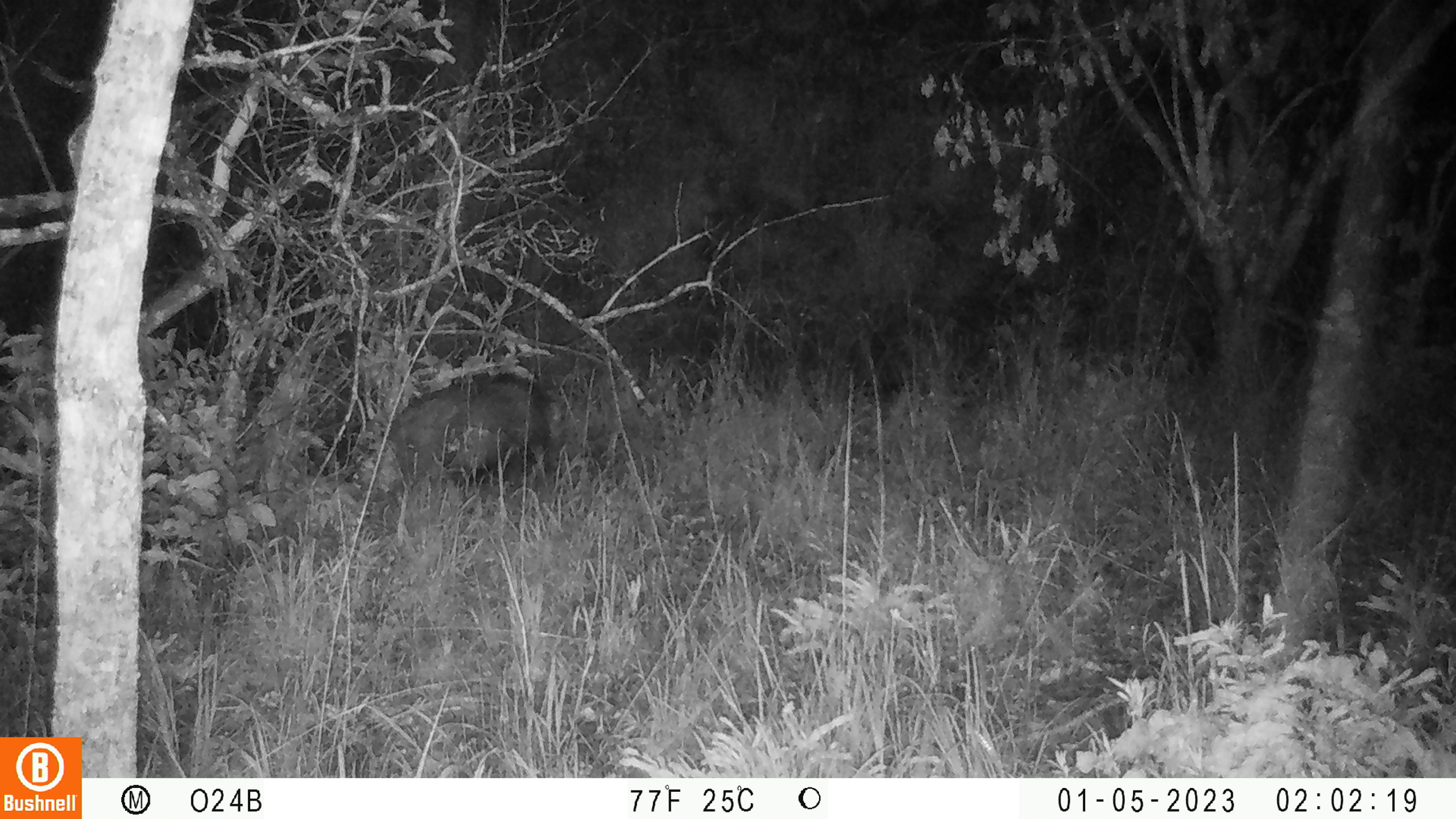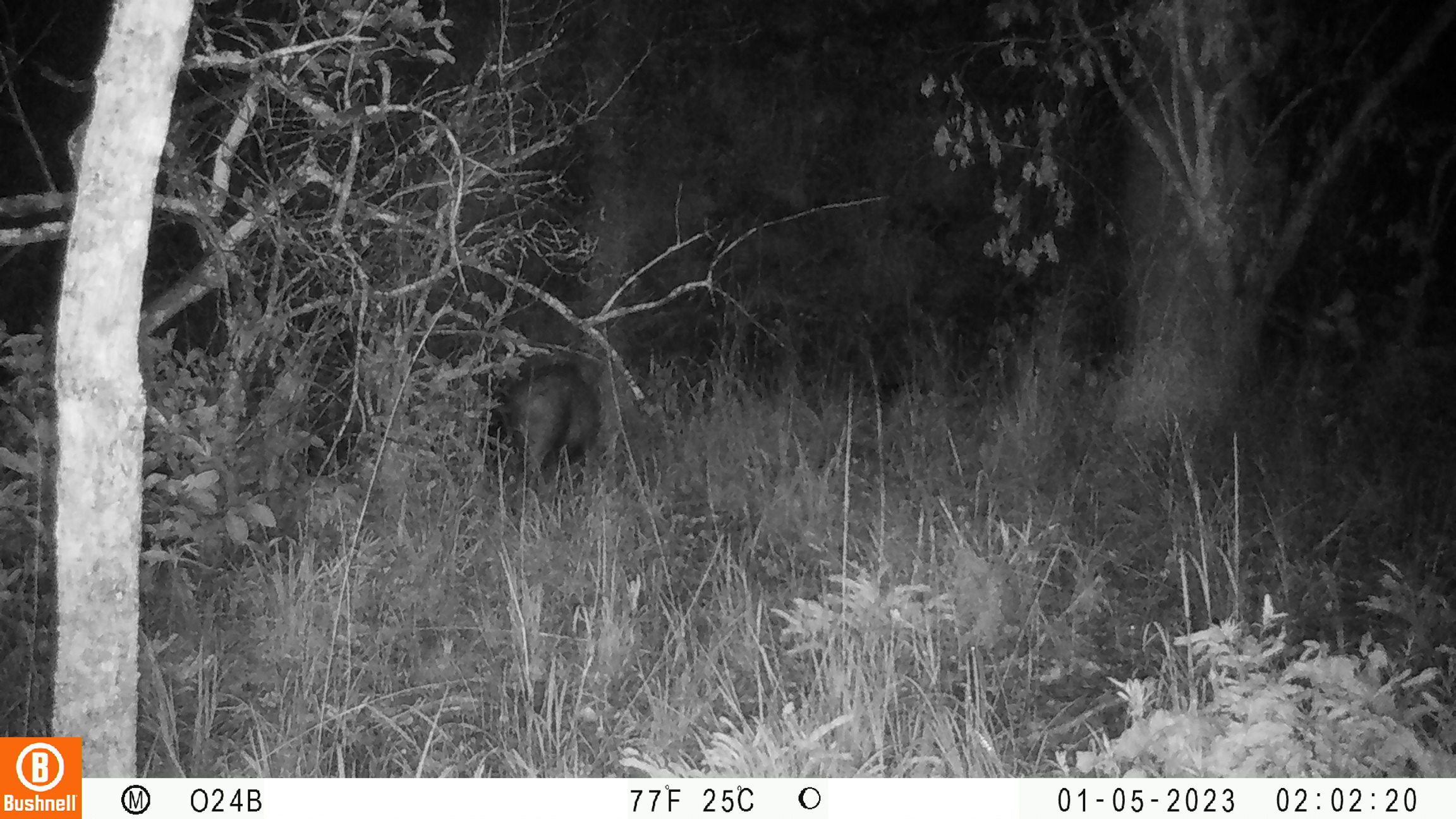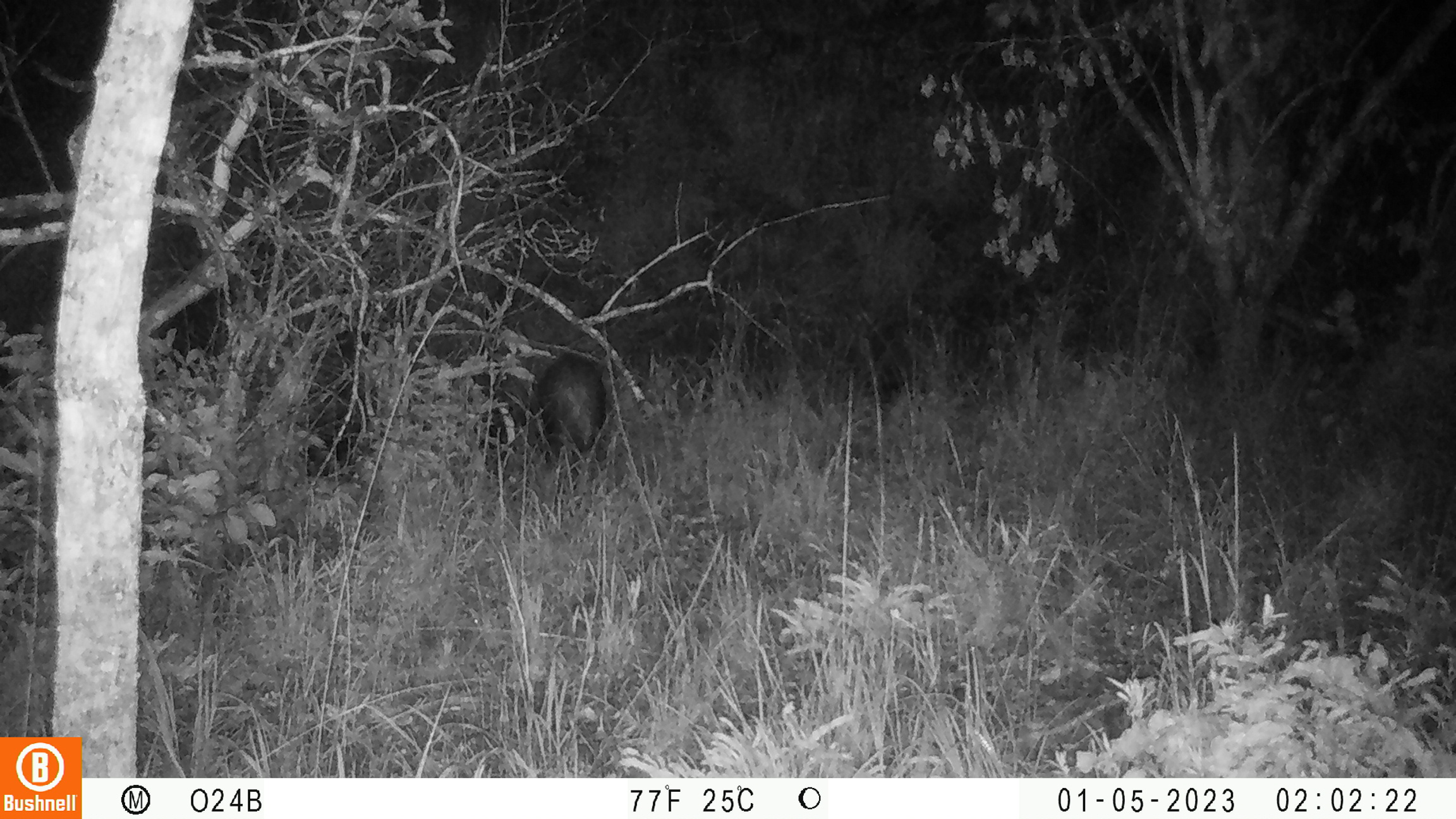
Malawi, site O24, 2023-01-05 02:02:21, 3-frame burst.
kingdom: Animalia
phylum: Chordata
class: Mammalia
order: Artiodactyla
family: Suidae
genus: Potamochoerus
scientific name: Potamochoerus larvatus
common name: bushpig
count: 1